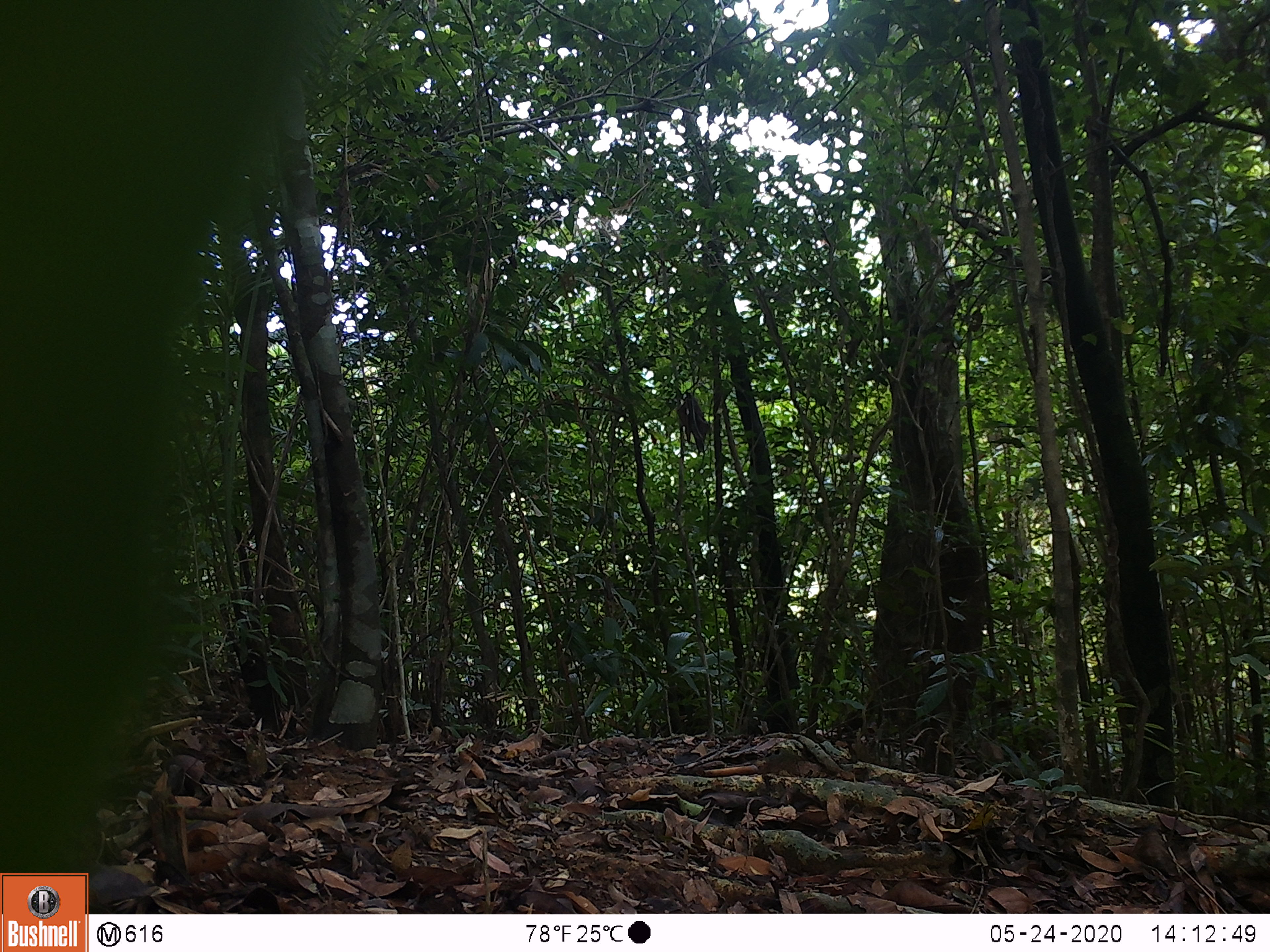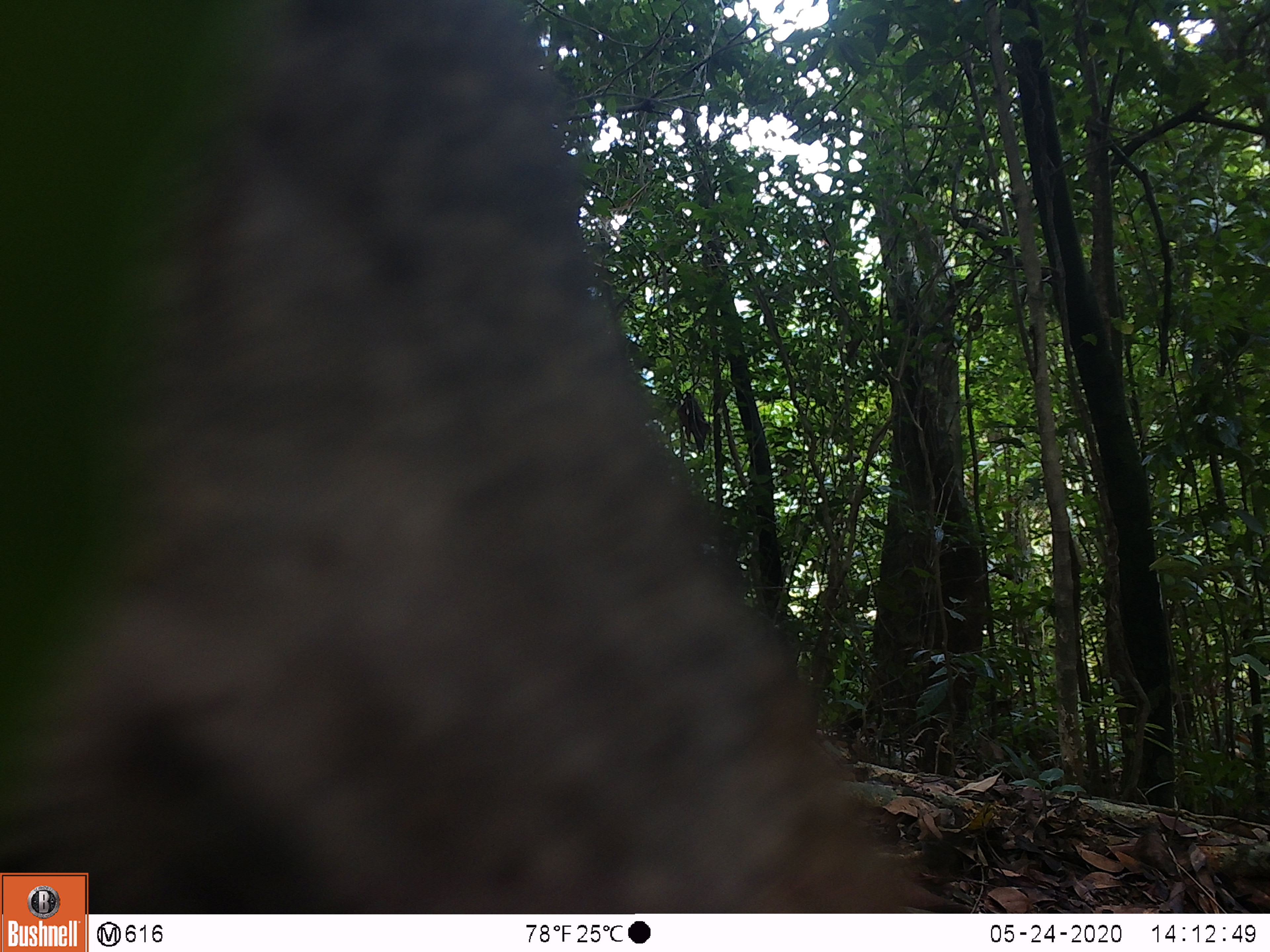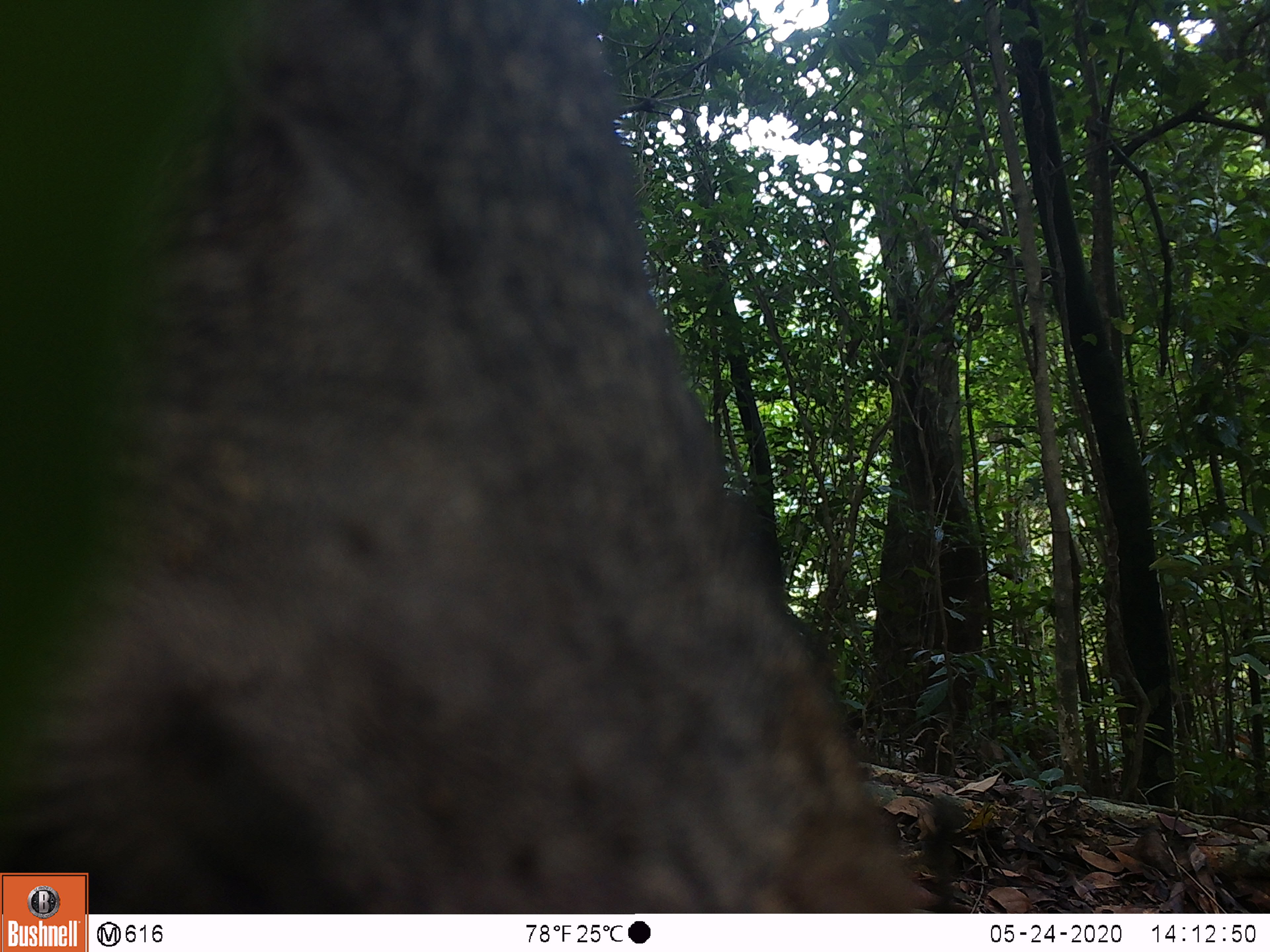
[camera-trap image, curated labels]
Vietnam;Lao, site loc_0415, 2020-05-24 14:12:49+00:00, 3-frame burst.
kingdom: Animalia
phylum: Chordata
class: Mammalia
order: Artiodactyla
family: Suidae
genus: Sus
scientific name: Sus scrofa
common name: eurasian wild pig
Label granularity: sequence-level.